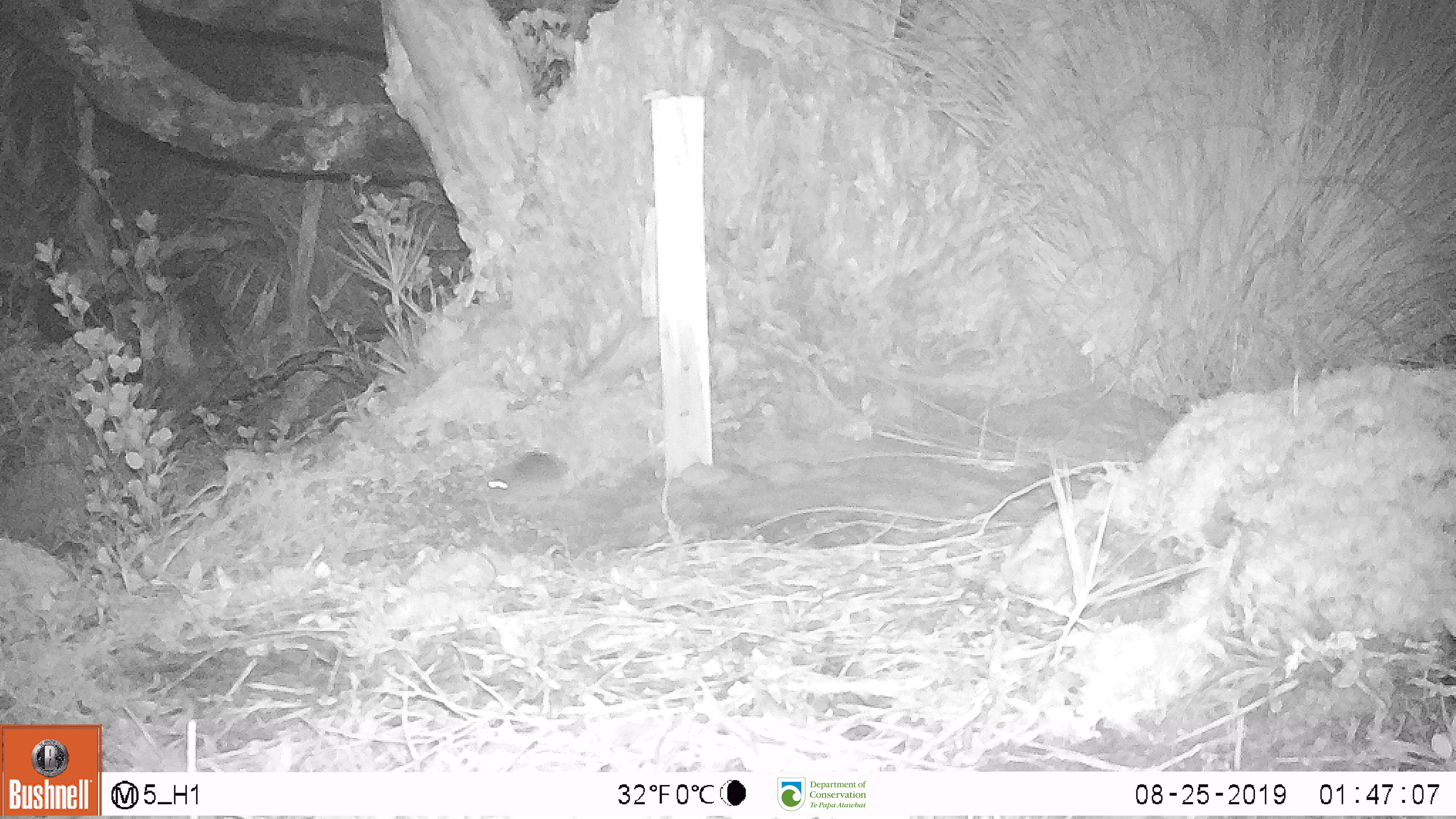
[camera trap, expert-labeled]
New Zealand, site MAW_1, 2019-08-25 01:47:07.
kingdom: Animalia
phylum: Chordata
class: Mammalia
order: Rodentia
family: Muridae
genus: Mus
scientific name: Mus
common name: mouse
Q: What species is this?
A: Mouse (Mus).